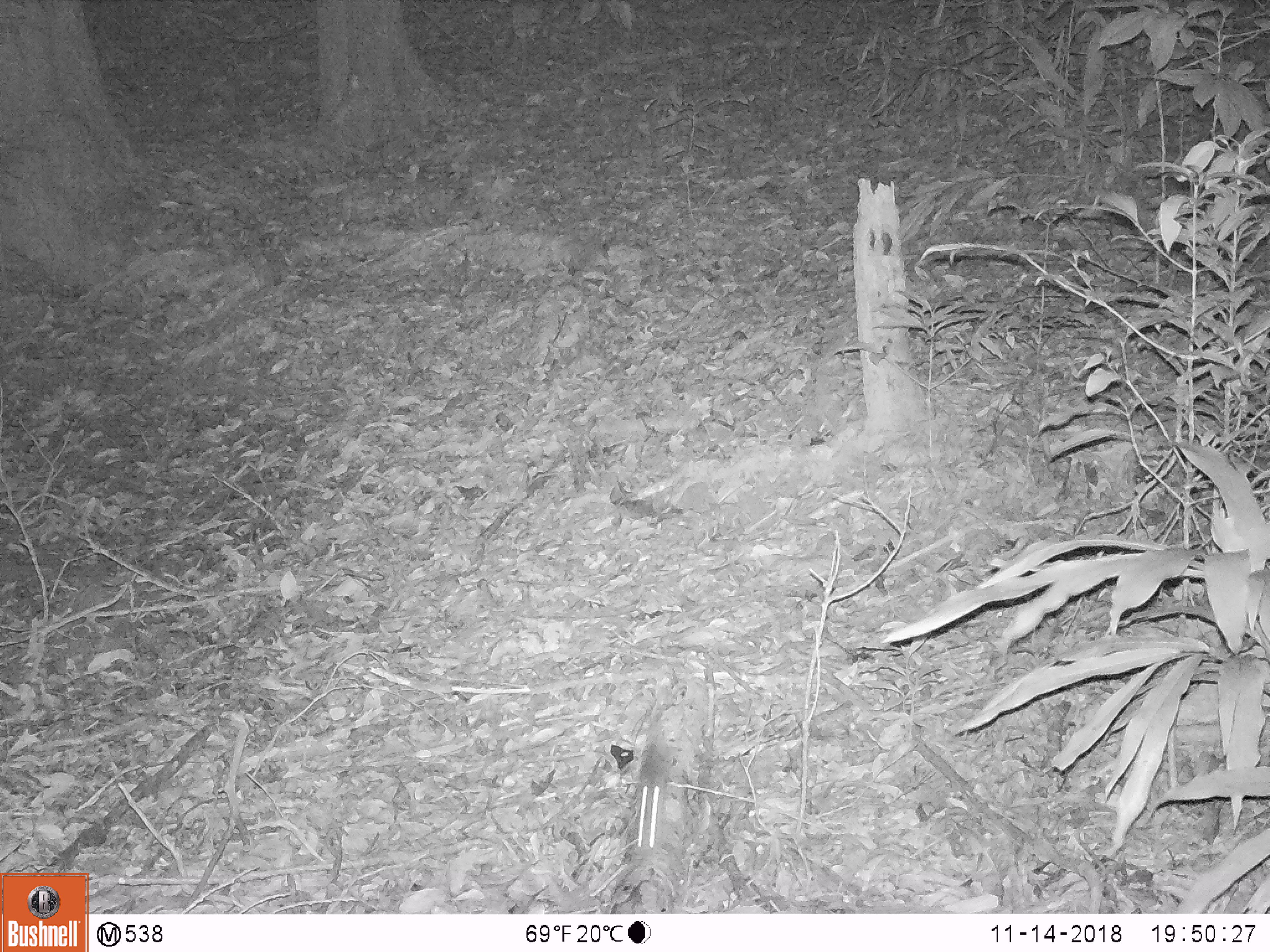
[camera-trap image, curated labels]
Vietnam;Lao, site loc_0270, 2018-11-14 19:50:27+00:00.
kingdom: Animalia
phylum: Chordata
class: Mammalia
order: Rodentia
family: Muridae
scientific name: Muridae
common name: old-world mice and rats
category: unidentified murid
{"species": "unidentified murid (old-world mice and rats) (Muridae)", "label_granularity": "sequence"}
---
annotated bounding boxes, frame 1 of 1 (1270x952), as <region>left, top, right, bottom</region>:
unidentified murid: <region>636, 735, 670, 850</region>